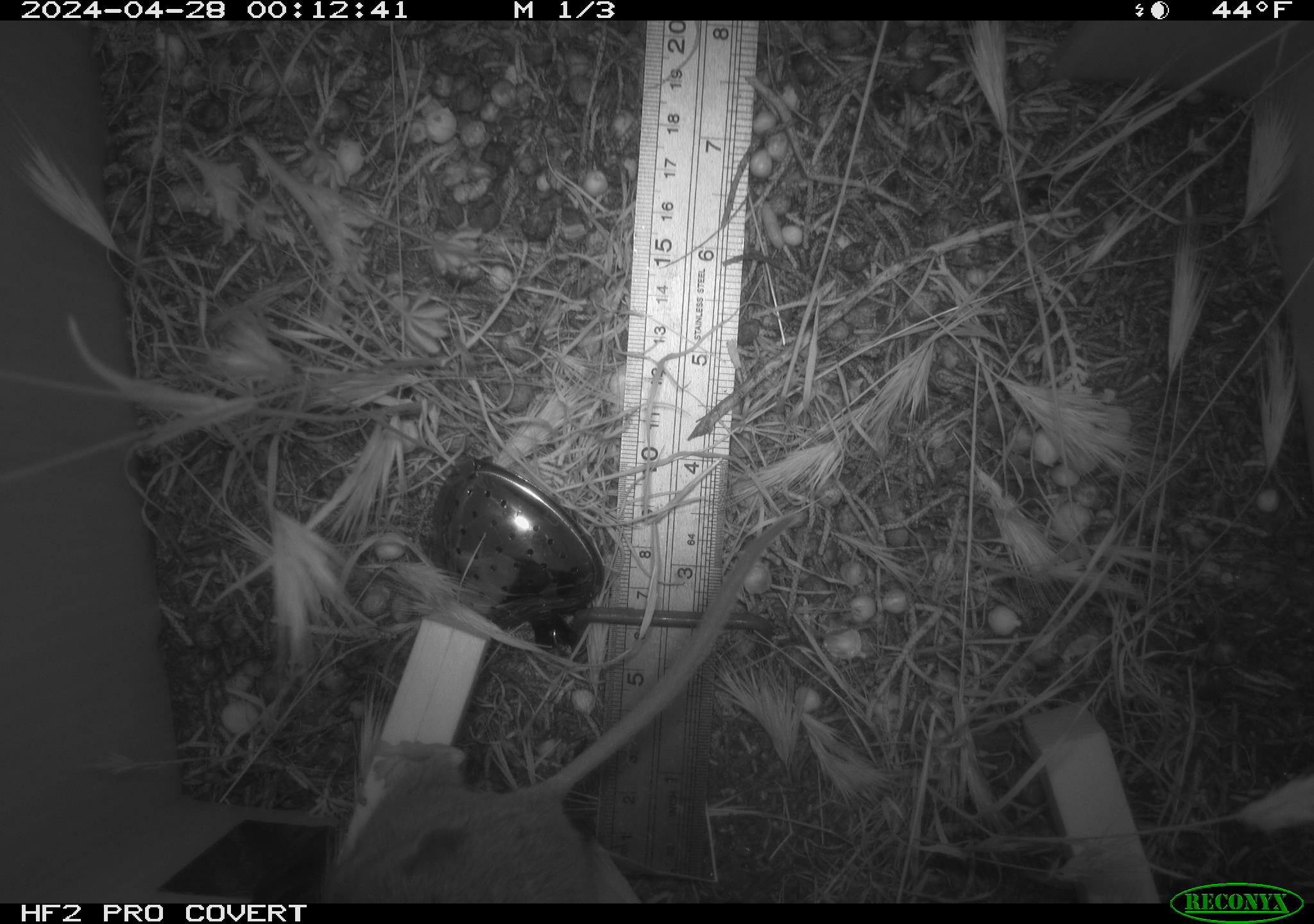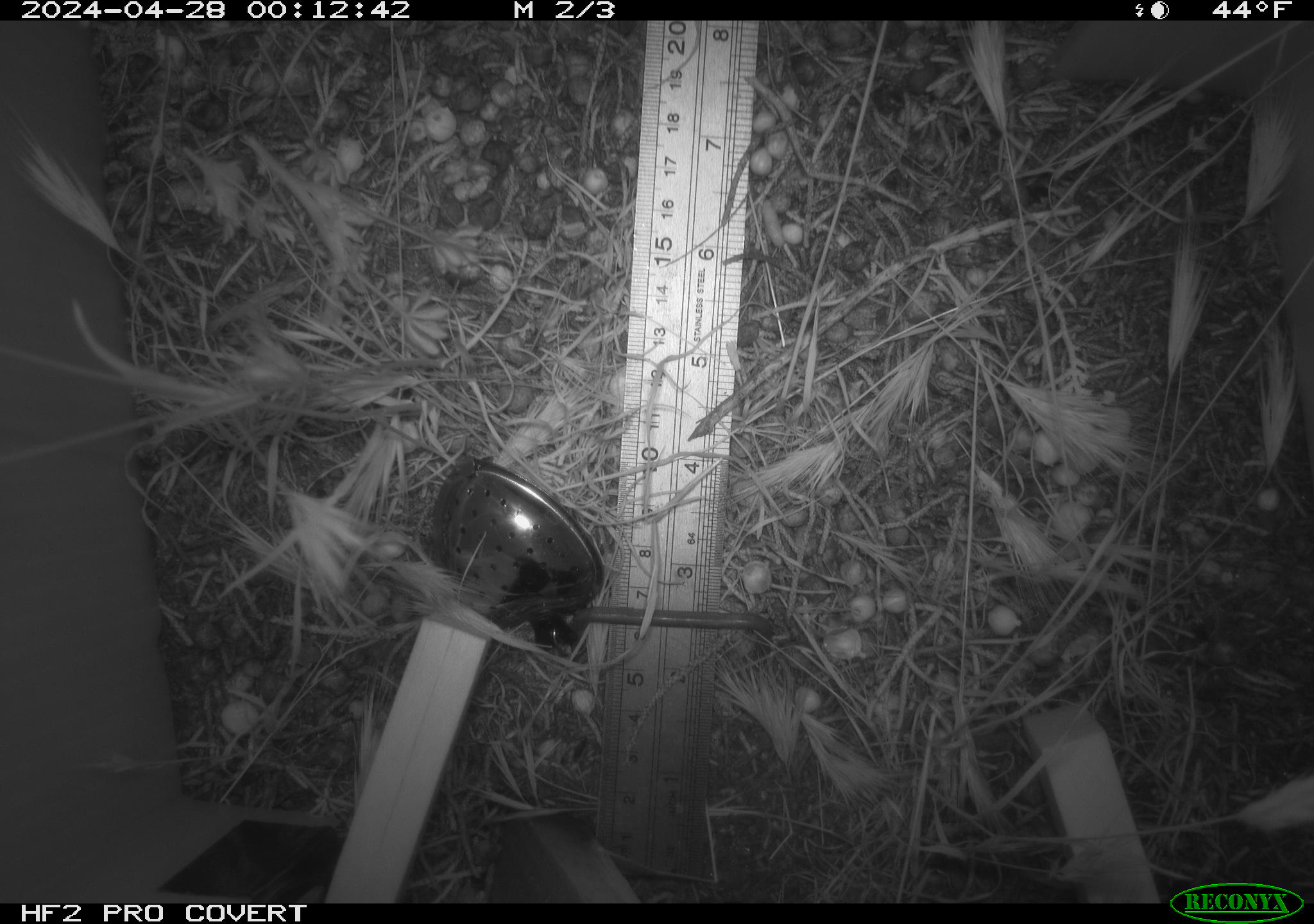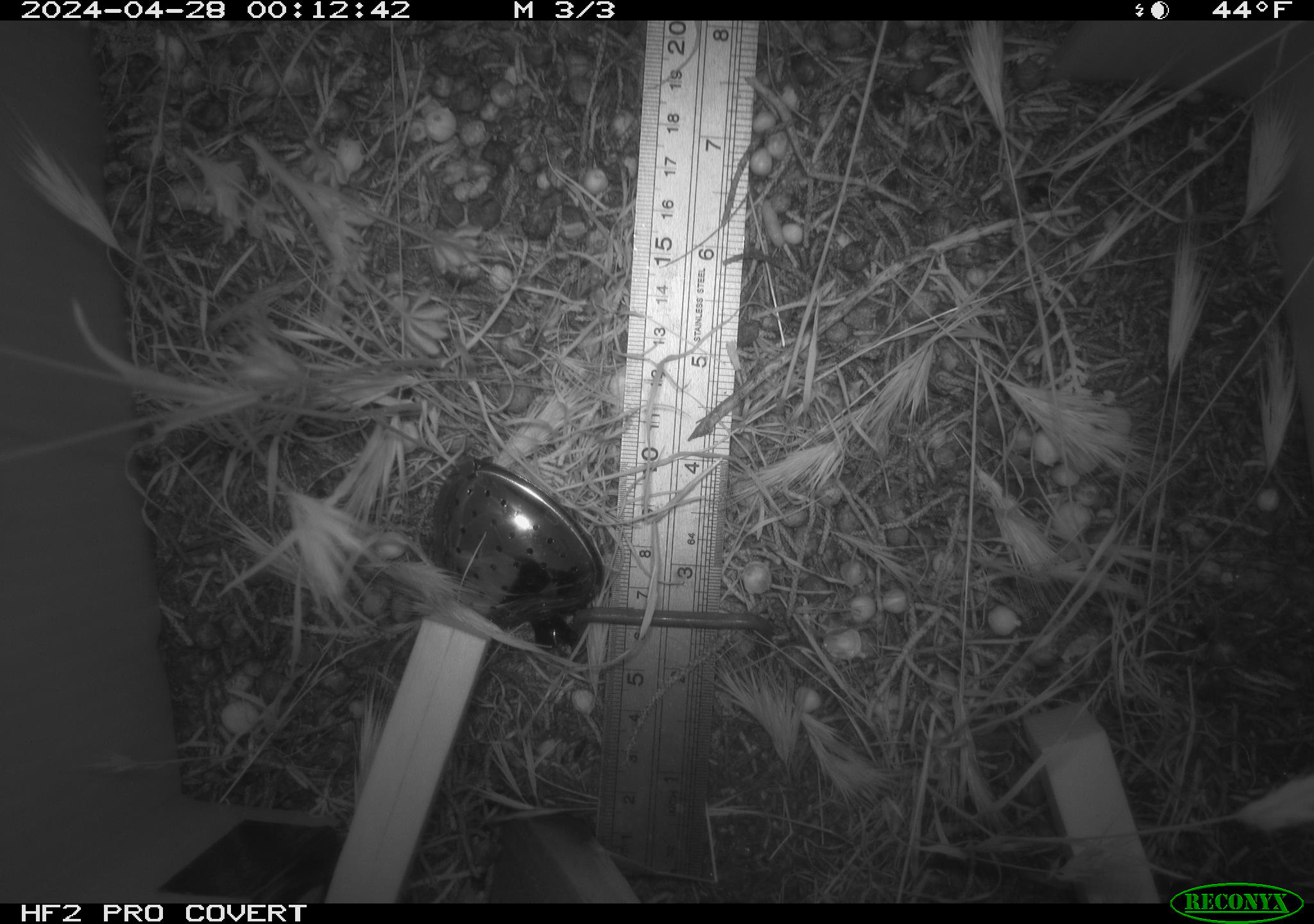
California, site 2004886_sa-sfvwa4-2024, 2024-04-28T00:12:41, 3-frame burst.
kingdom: Animalia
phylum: Chordata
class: Mammalia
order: Rodentia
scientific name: Rodentia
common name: mouse species